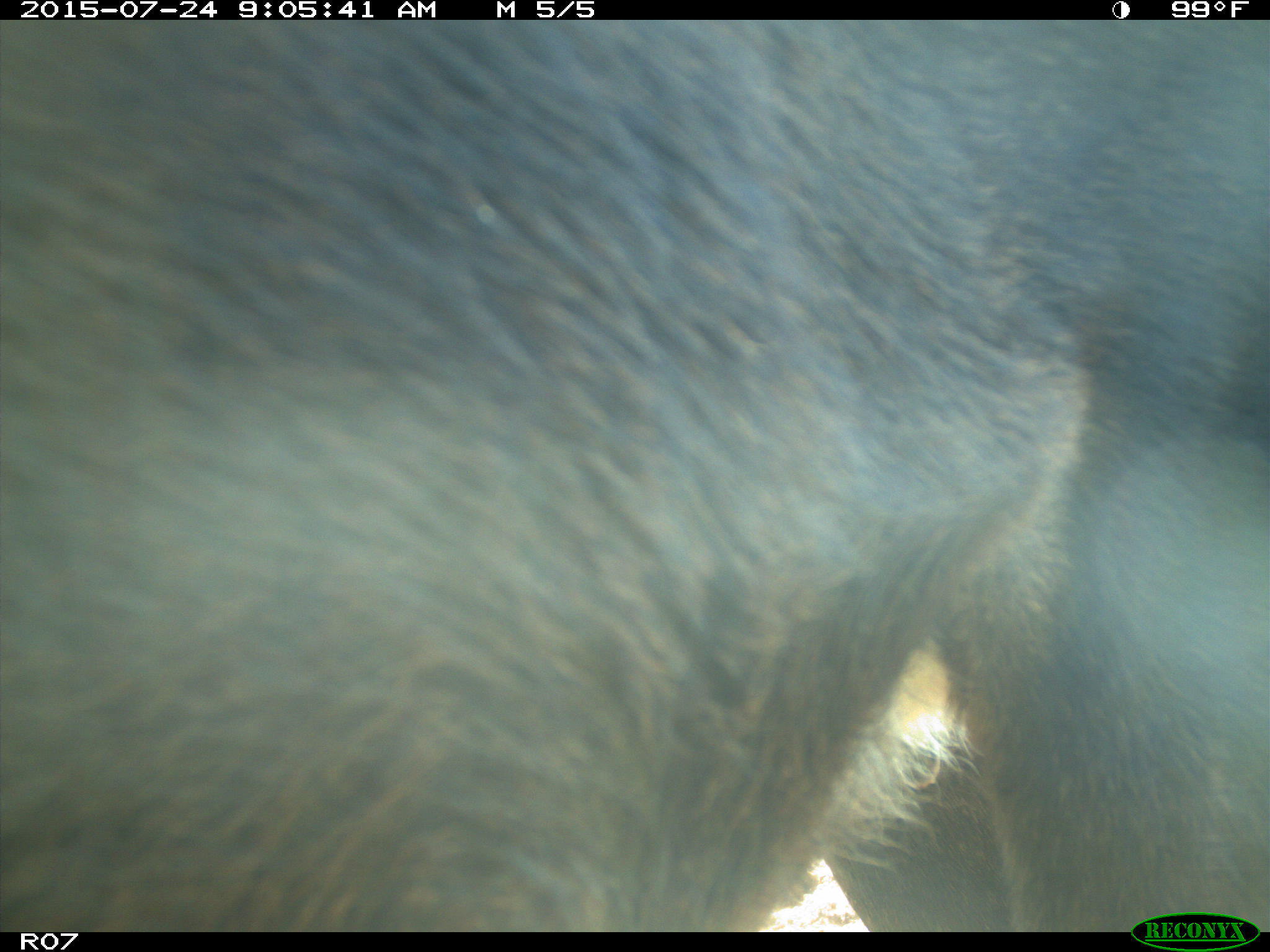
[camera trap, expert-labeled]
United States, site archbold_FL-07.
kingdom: Animalia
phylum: Chordata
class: Mammalia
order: Artiodactyla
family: Bovidae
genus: Bos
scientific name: Bos taurus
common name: domestic cow